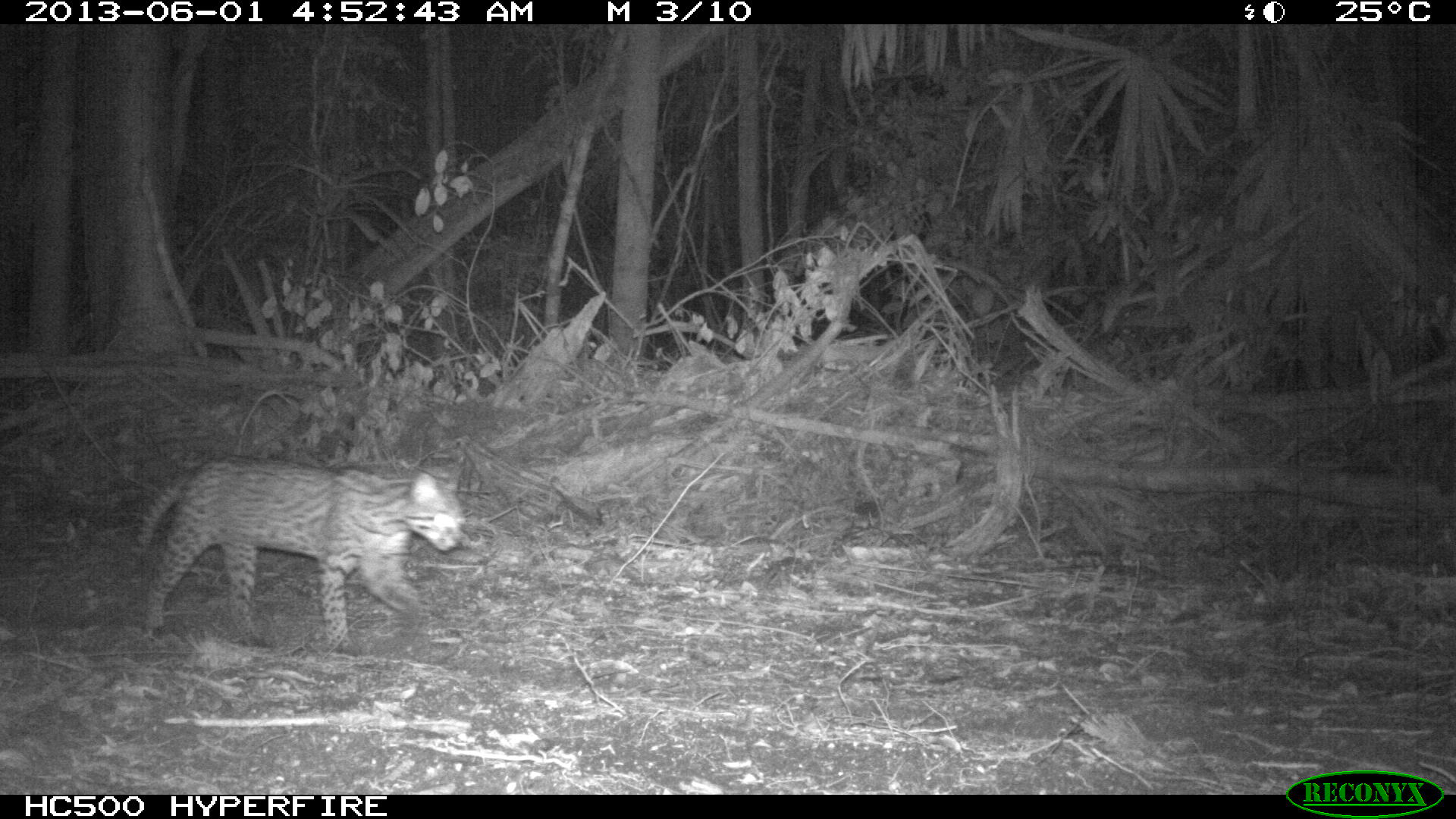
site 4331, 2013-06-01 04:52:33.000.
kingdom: Animalia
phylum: Chordata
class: Mammalia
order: Carnivora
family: Felidae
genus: Leopardus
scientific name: Leopardus pardalis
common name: ocelot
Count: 1.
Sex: female.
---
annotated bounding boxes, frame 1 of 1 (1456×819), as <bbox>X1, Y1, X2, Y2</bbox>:
leopardus pardalis: <bbox>119, 454, 464, 653</bbox>